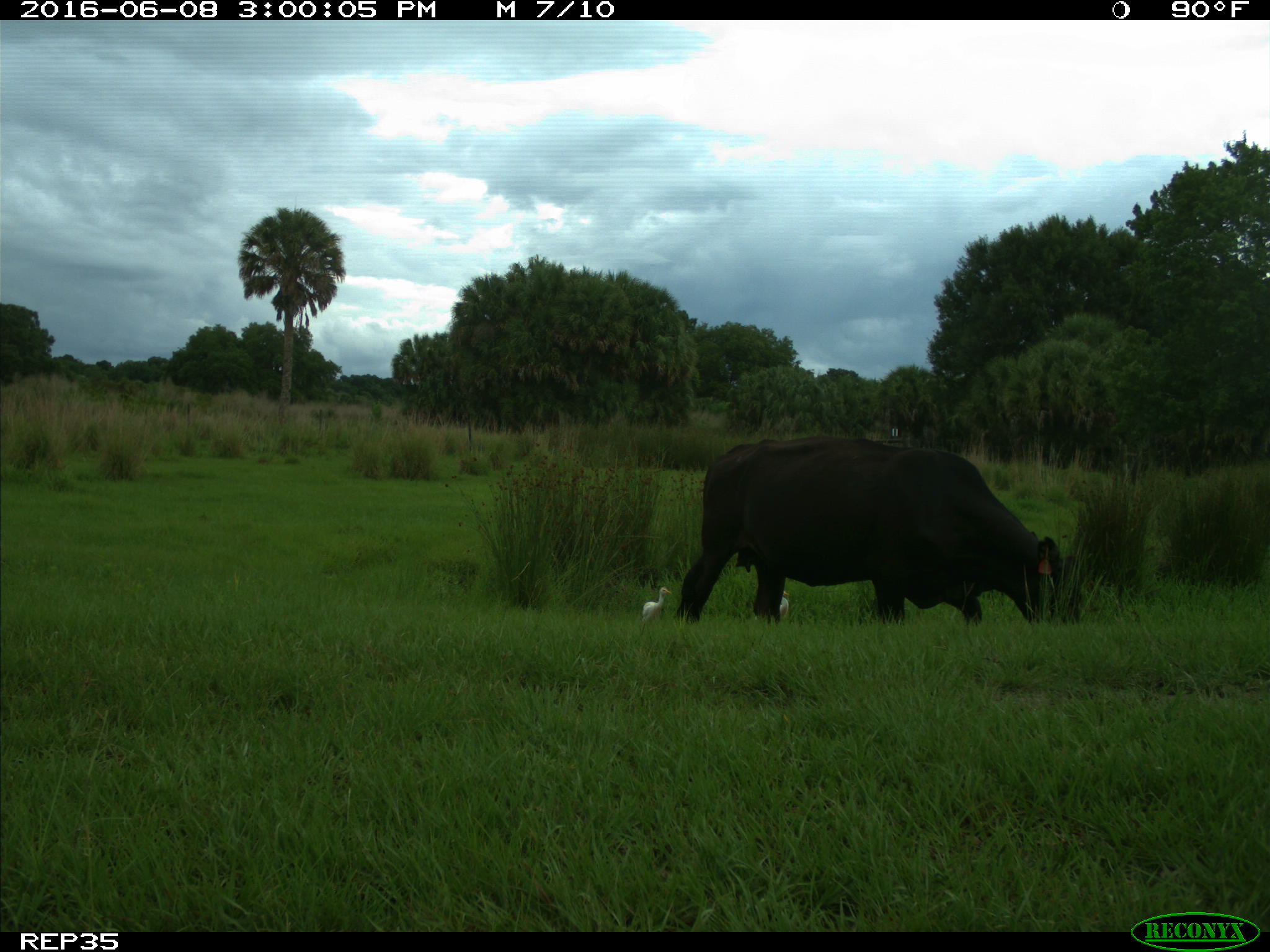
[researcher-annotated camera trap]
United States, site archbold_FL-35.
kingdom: Animalia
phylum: Chordata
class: Mammalia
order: Artiodactyla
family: Bovidae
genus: Bos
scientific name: Bos taurus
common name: domestic cow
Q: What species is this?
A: Bos taurus (domestic cow).